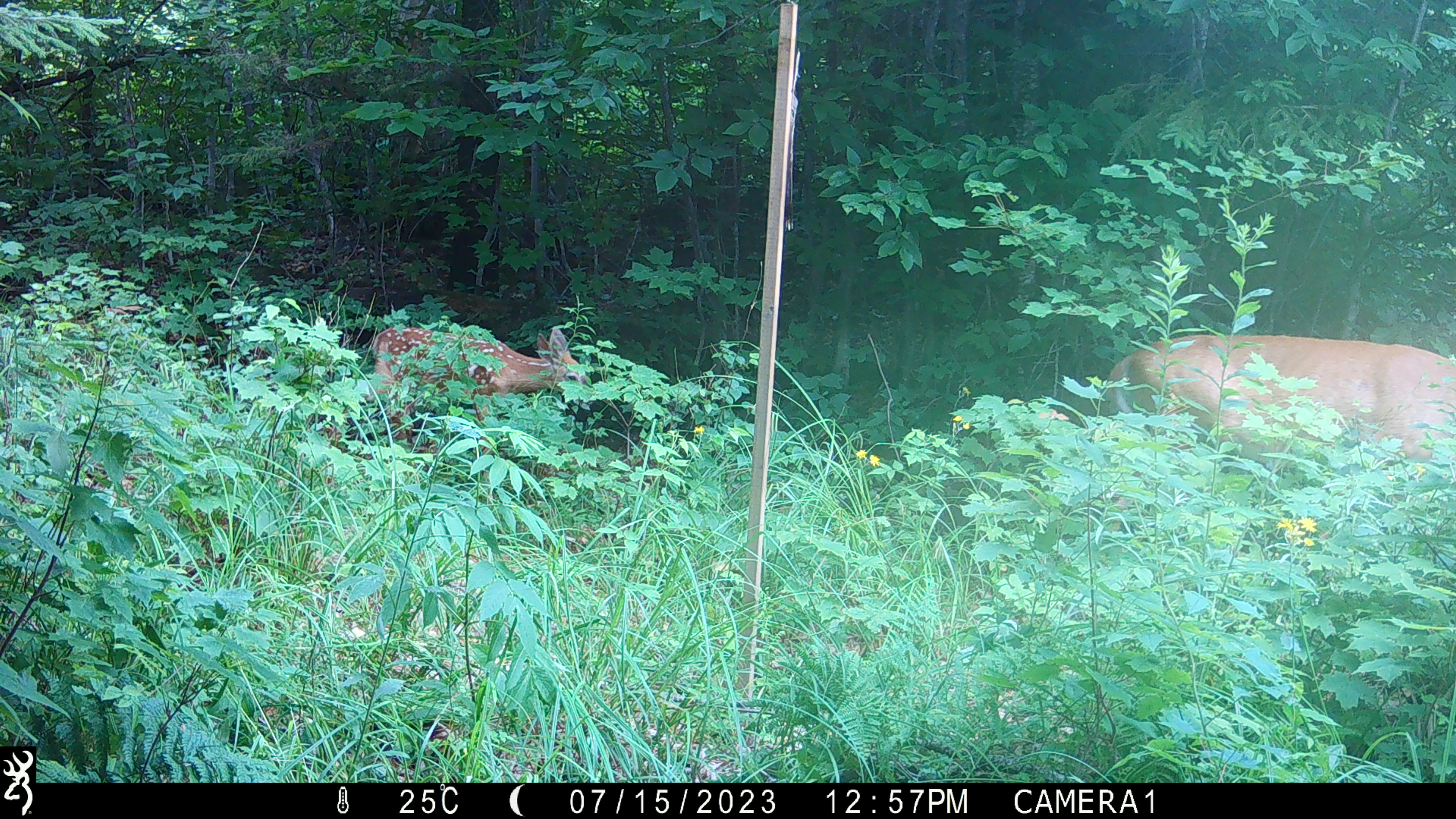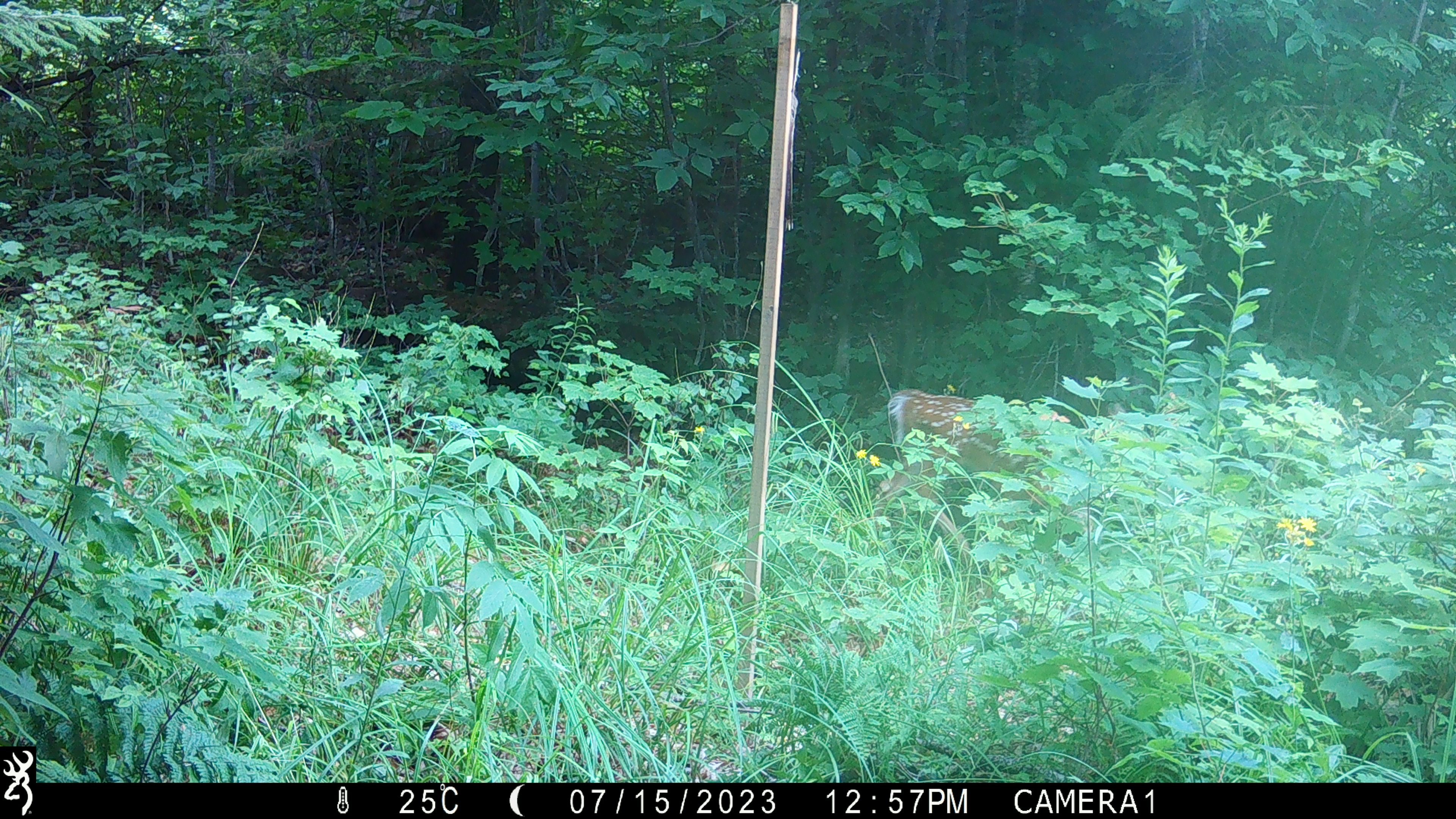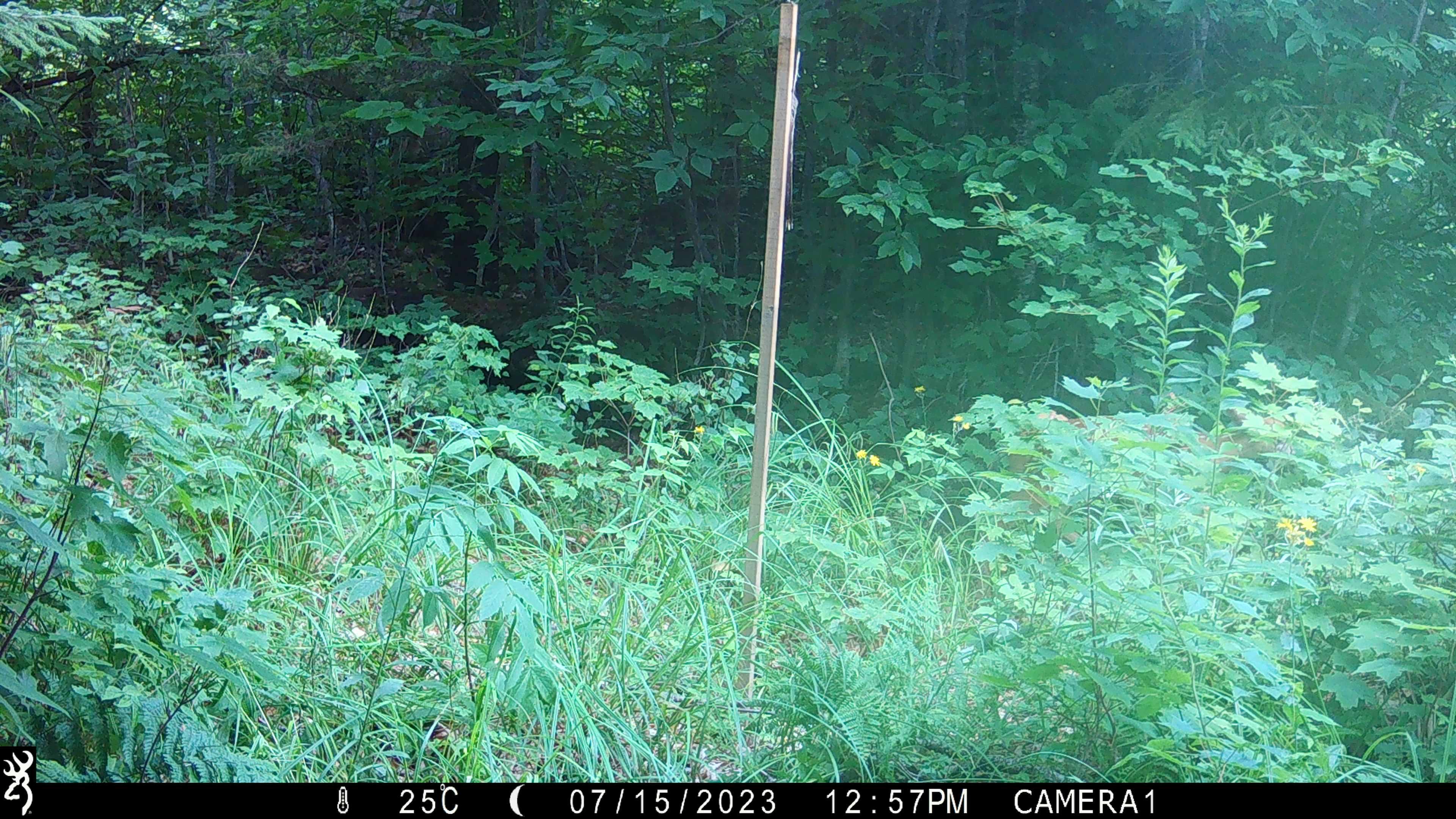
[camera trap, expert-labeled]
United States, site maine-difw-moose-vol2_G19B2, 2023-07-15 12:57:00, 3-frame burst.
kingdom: Animalia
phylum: Chordata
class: Mammalia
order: Artiodactyla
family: Cervidae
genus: Odocoileus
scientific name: Odocoileus virginianus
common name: white-tailed deer